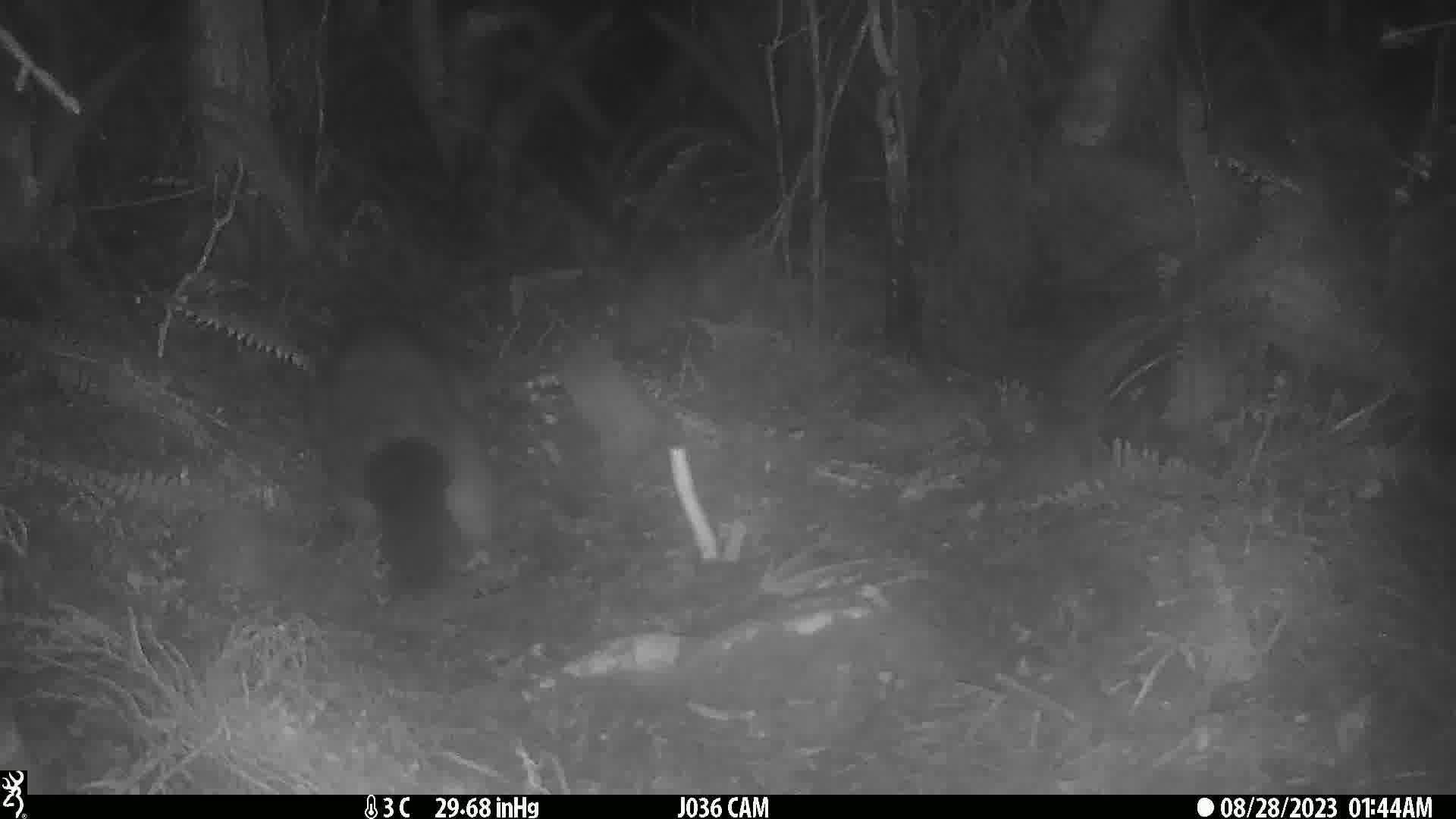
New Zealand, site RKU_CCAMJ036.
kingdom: Animalia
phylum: Chordata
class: Mammalia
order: Diprotodontia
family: Phalangeridae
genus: Trichosurus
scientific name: Trichosurus vulpecula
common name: common brushtail possum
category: possum